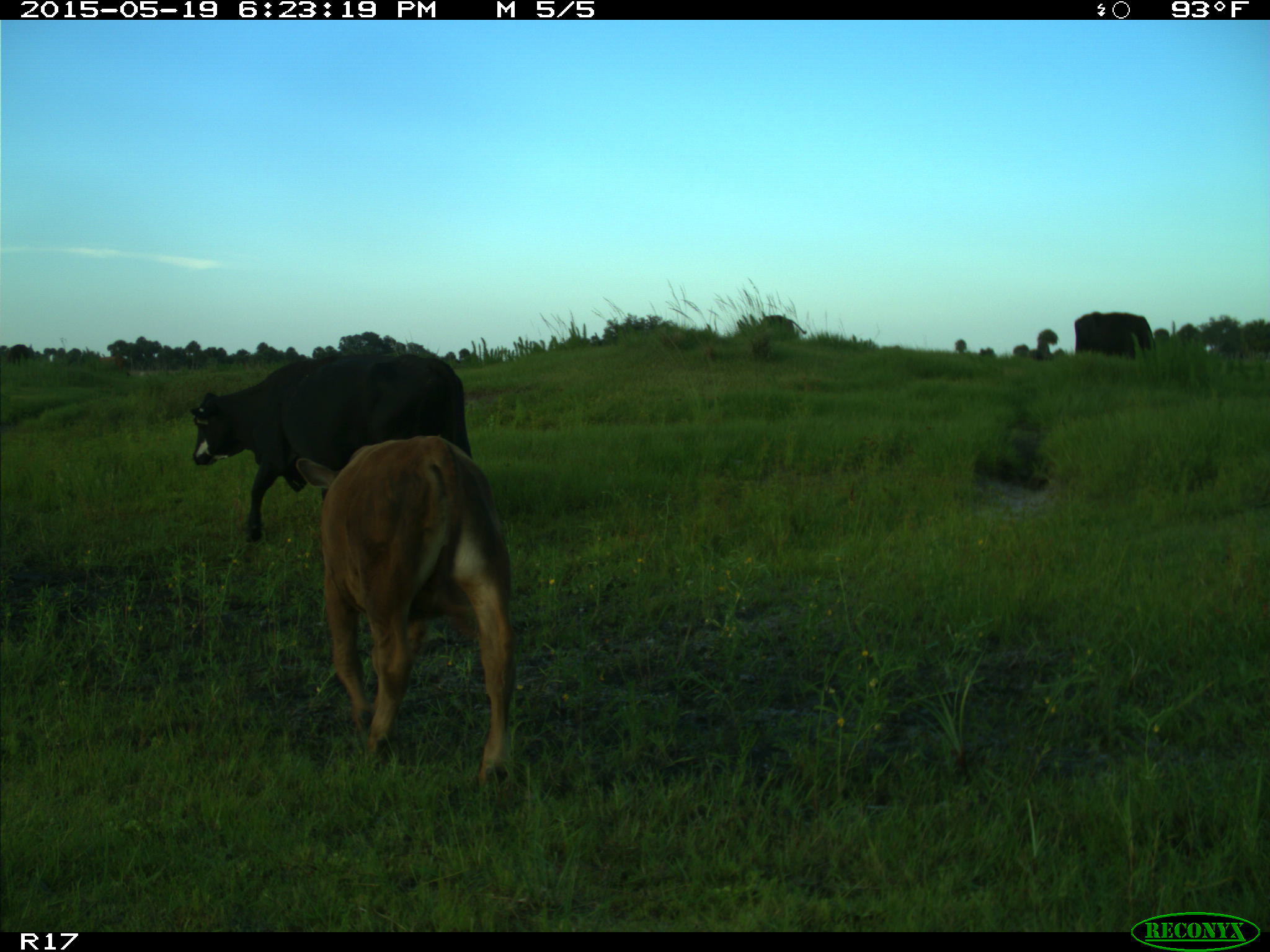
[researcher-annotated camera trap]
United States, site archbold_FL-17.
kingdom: Animalia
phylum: Chordata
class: Mammalia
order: Artiodactyla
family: Bovidae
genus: Bos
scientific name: Bos taurus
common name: domestic cow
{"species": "Bos taurus (domestic cow)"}